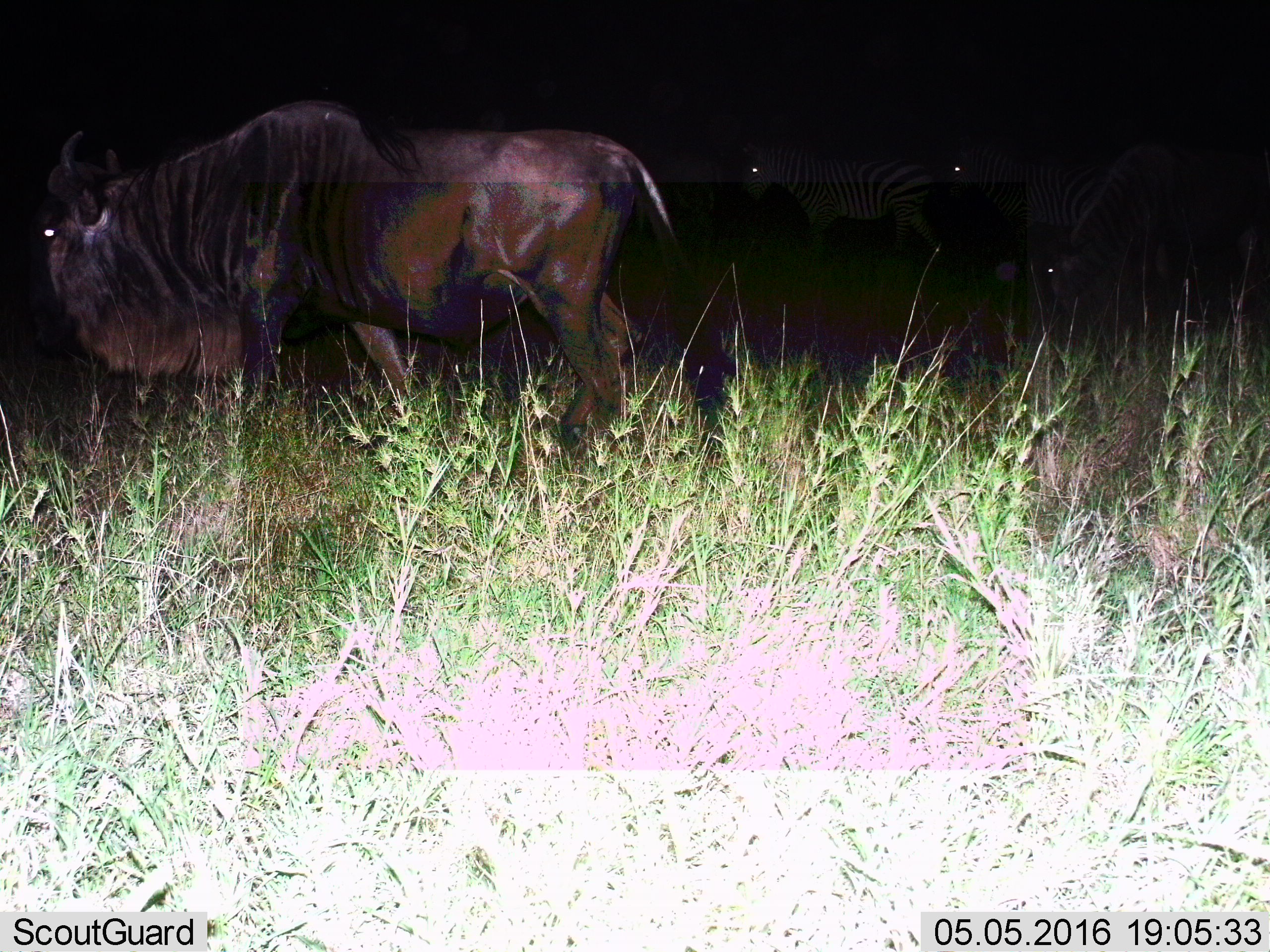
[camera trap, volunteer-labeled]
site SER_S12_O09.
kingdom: Animalia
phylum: Chordata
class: Mammalia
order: Artiodactyla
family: Bovidae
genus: Connochaetes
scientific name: Connochaetes taurinus taurinus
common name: blue wildebeest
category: wildebeestblue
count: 1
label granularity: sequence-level